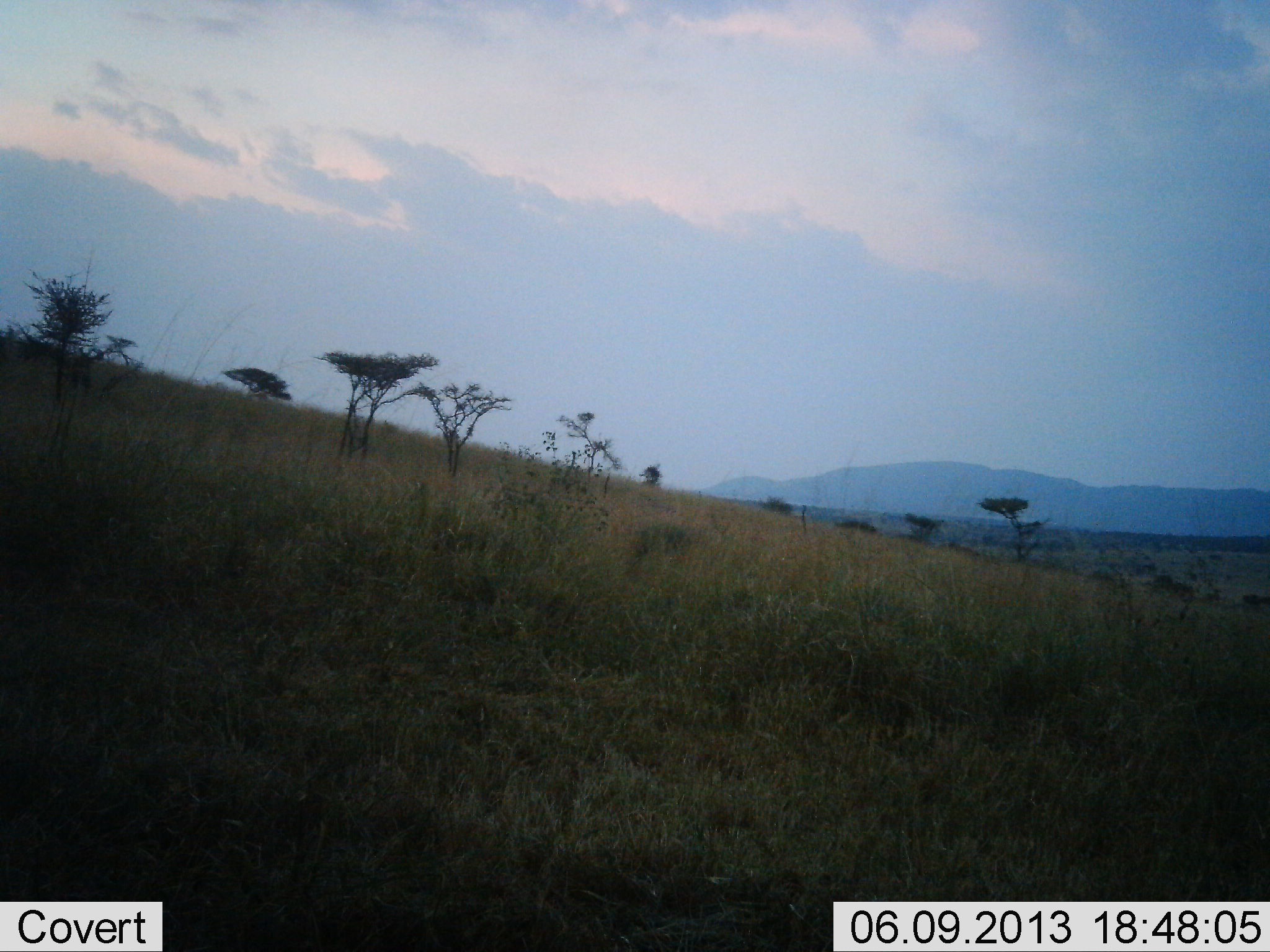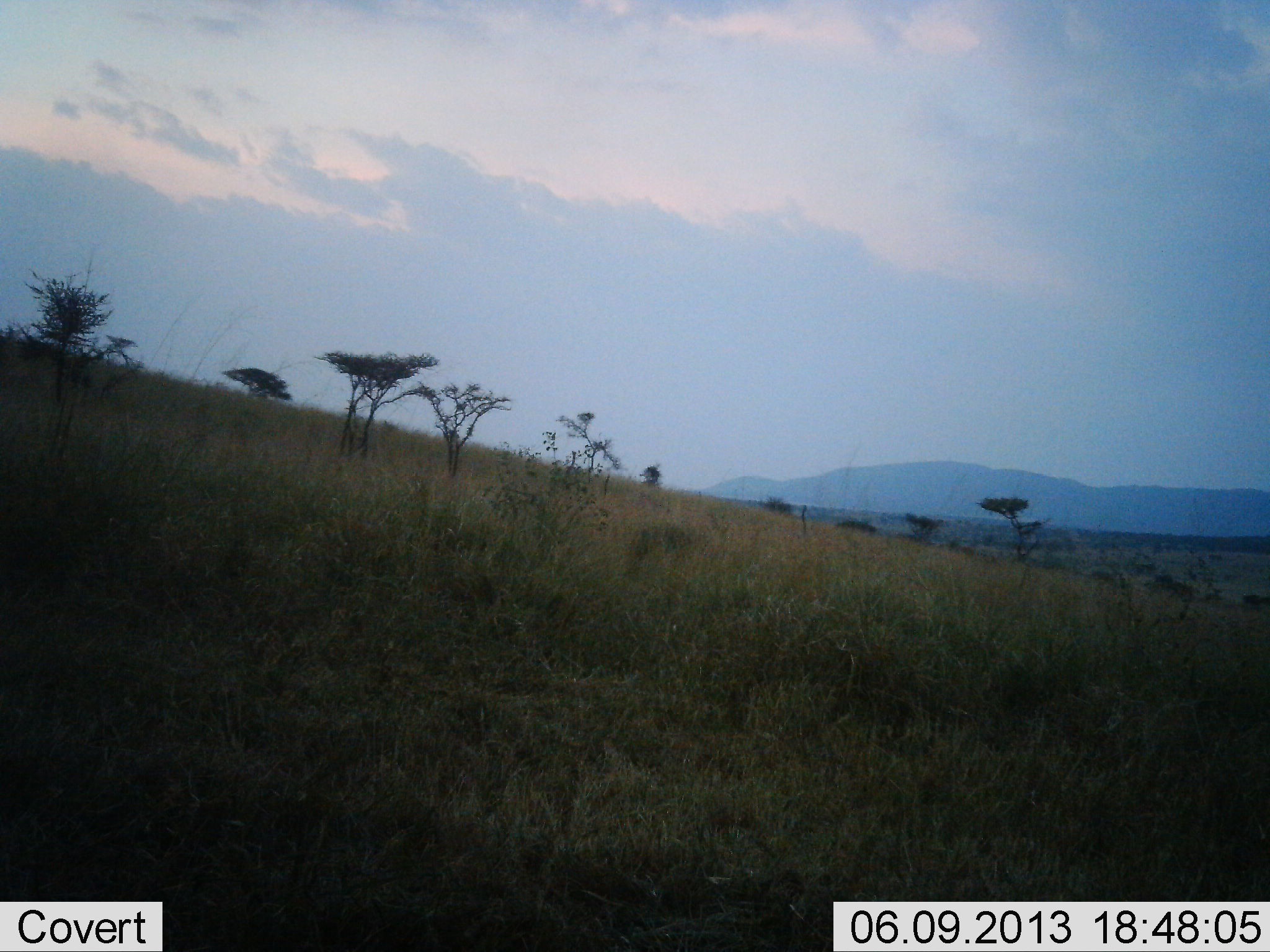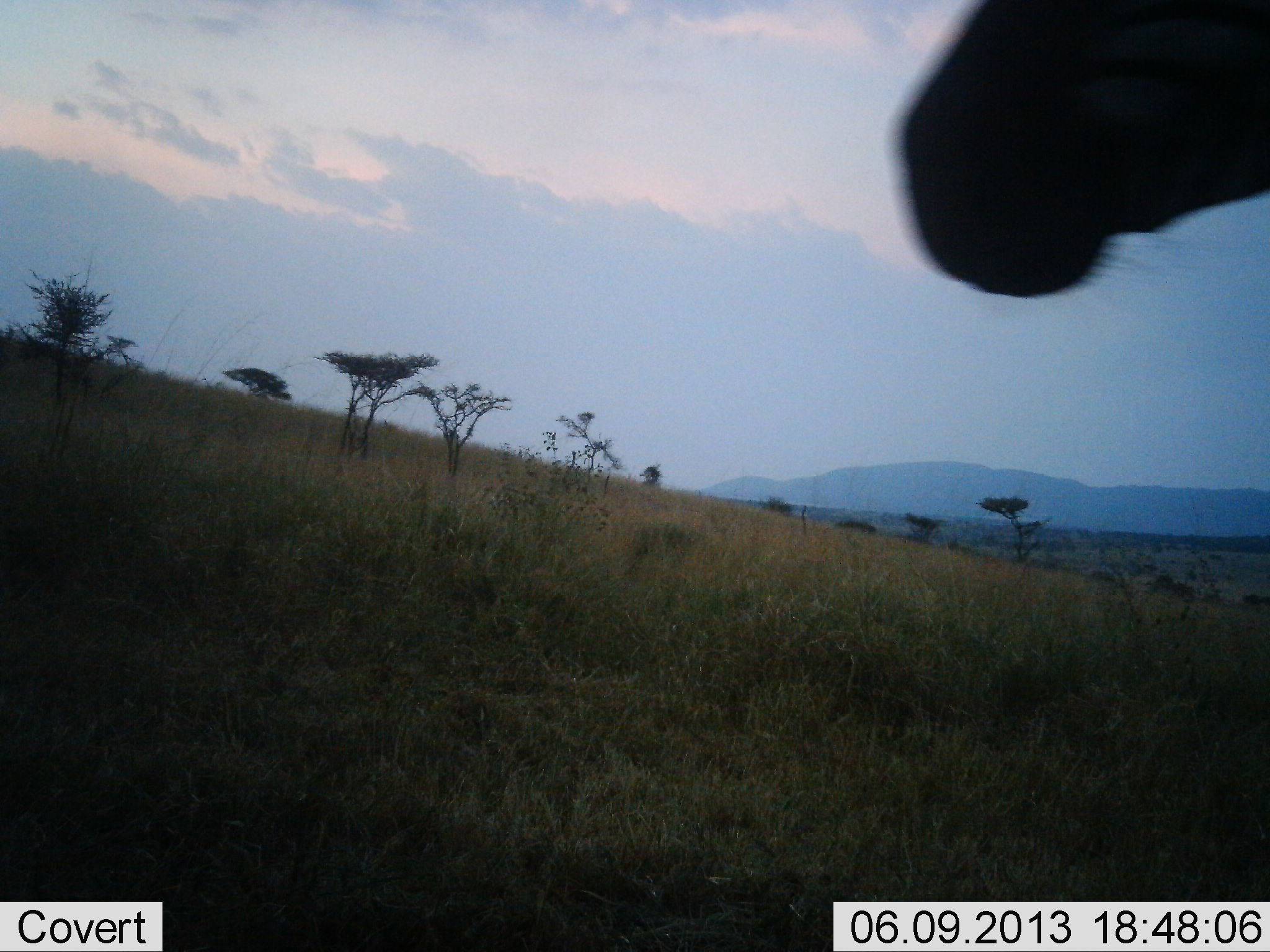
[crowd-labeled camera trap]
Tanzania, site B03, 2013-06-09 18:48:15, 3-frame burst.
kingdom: Animalia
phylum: Chordata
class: Mammalia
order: Artiodactyla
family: Bovidae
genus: Alcelaphus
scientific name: Alcelaphus buselaphus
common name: hartebeest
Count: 1.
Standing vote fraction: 44%.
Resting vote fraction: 0%.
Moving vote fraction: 56%.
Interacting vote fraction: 0%.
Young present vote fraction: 0%.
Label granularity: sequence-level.